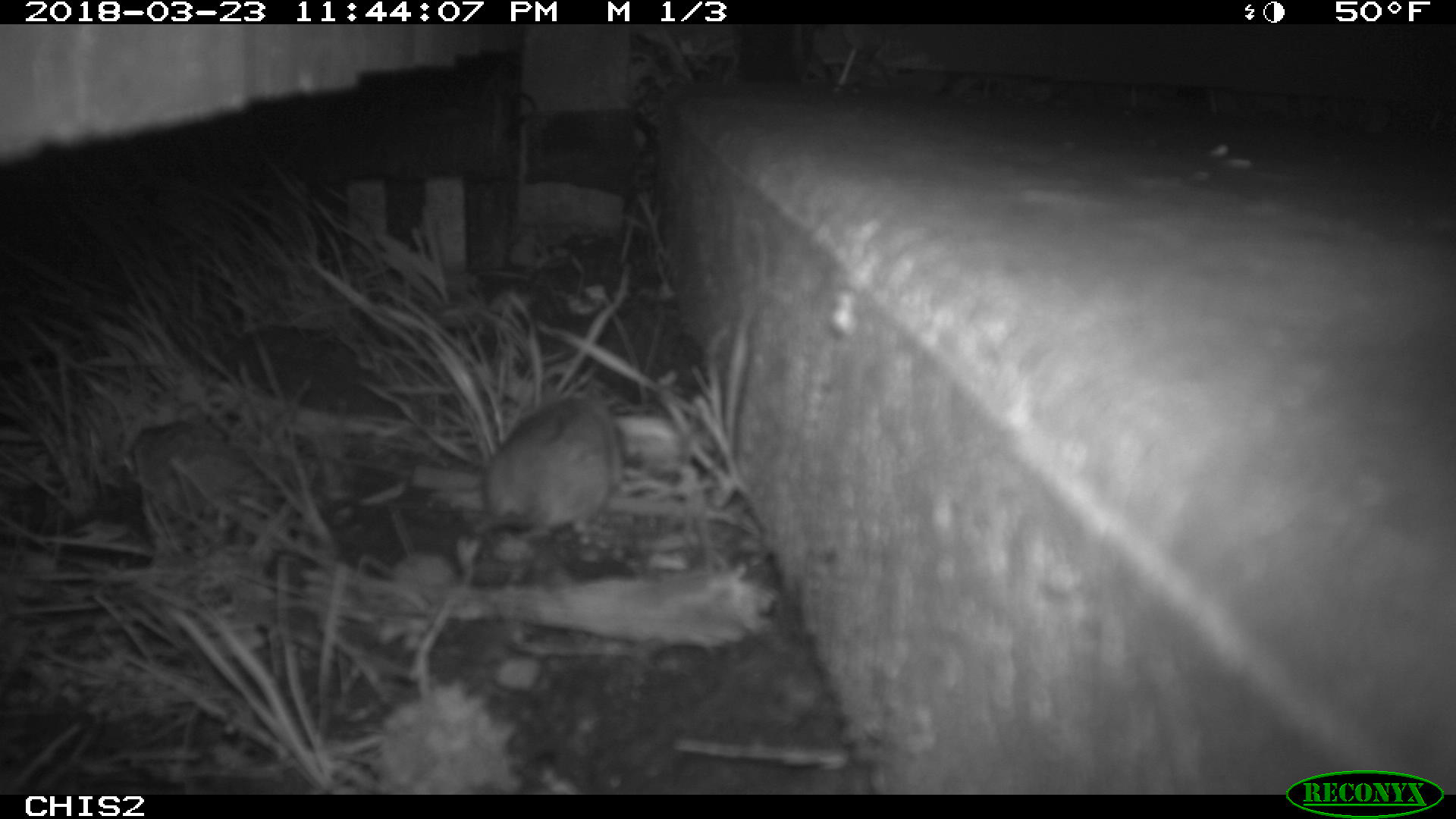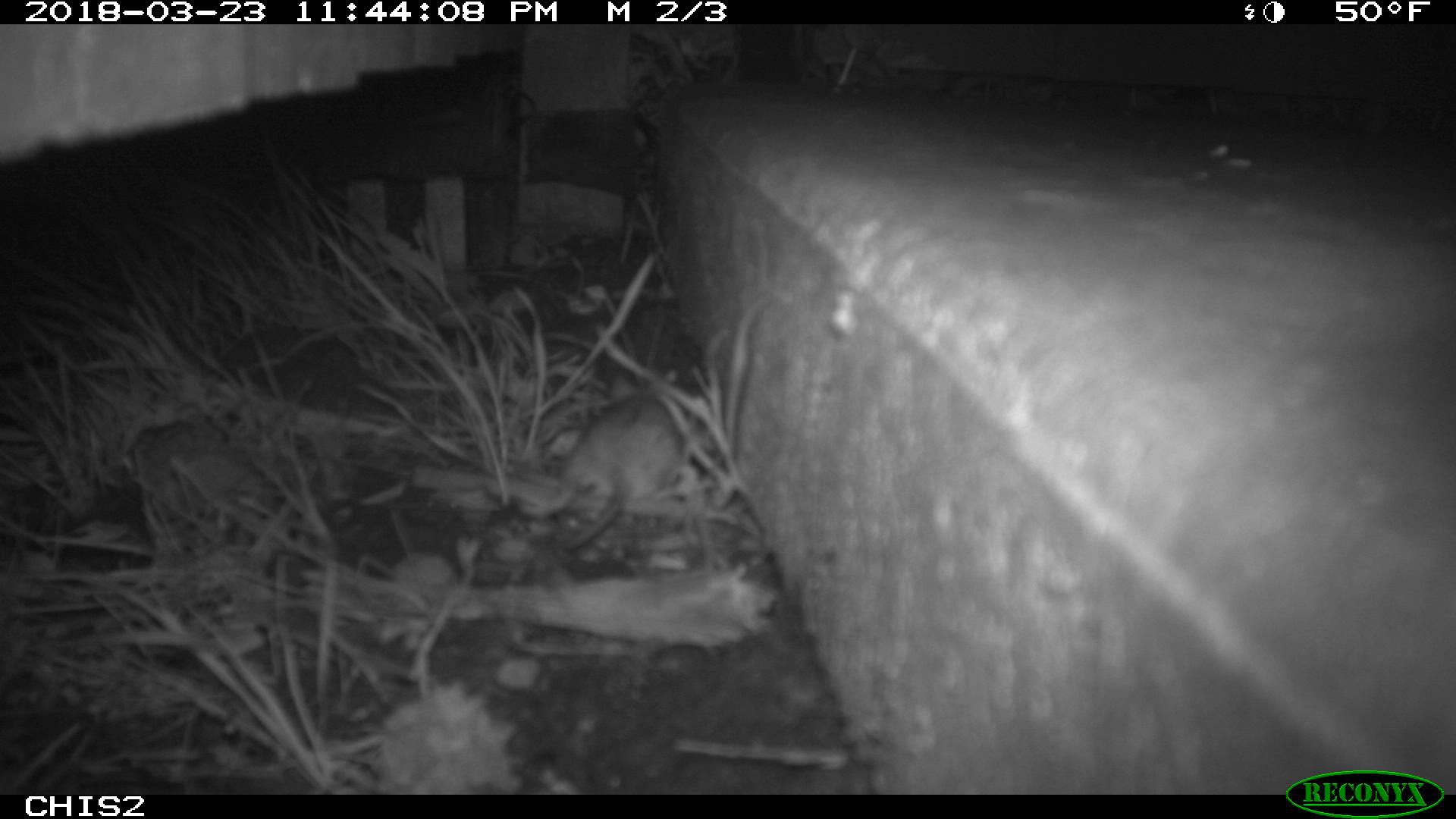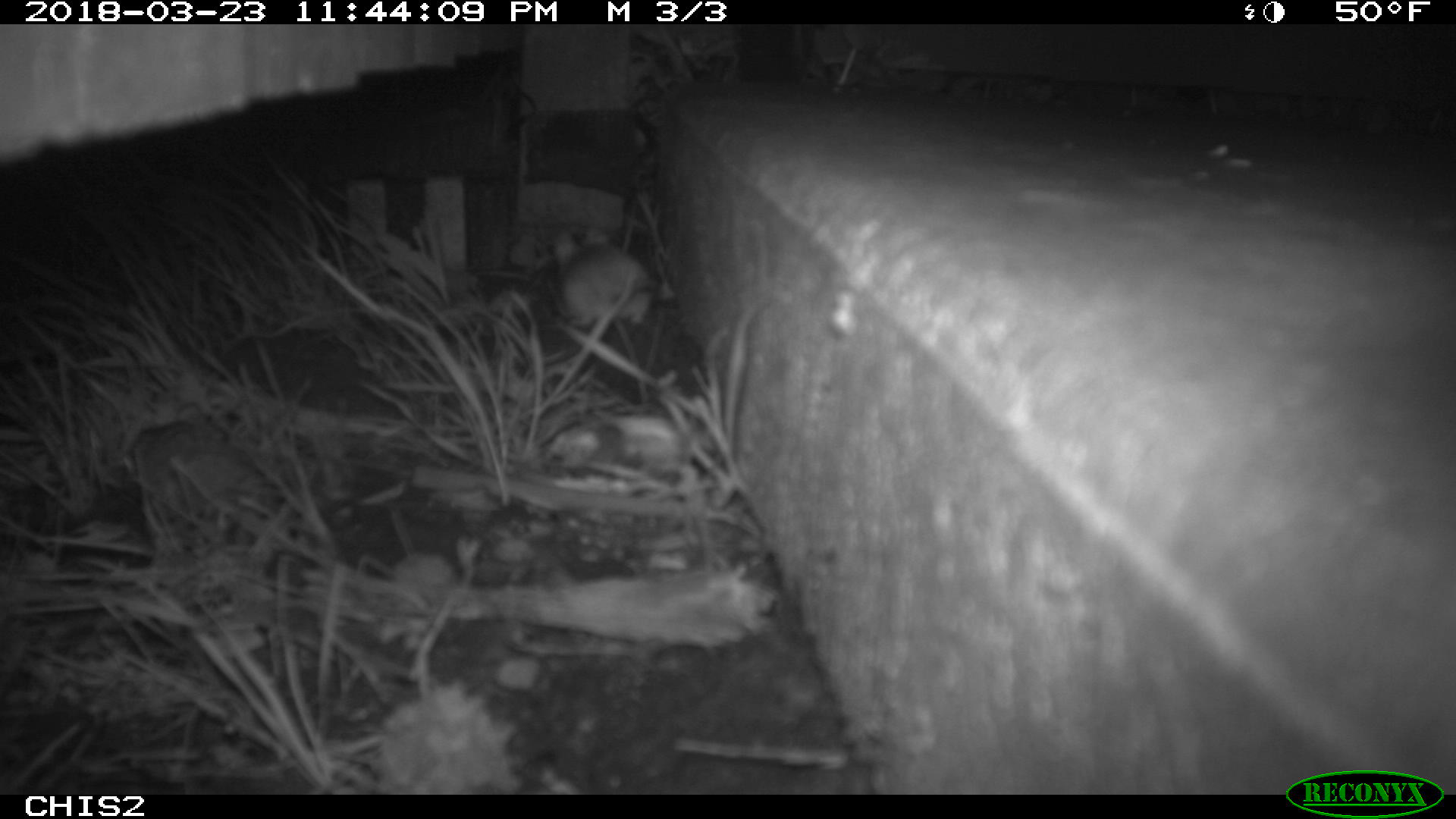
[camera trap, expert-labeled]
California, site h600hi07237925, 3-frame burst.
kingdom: Animalia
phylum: Chordata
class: Mammalia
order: Rodentia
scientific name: Rodentia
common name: rodent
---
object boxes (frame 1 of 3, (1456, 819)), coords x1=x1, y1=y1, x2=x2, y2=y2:
rodent: x1=485, y1=388, x2=619, y2=536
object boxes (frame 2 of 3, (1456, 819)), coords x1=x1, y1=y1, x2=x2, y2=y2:
rodent: x1=519, y1=368, x2=682, y2=556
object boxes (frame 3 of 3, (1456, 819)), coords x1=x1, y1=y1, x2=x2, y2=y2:
rodent: x1=553, y1=224, x2=657, y2=325